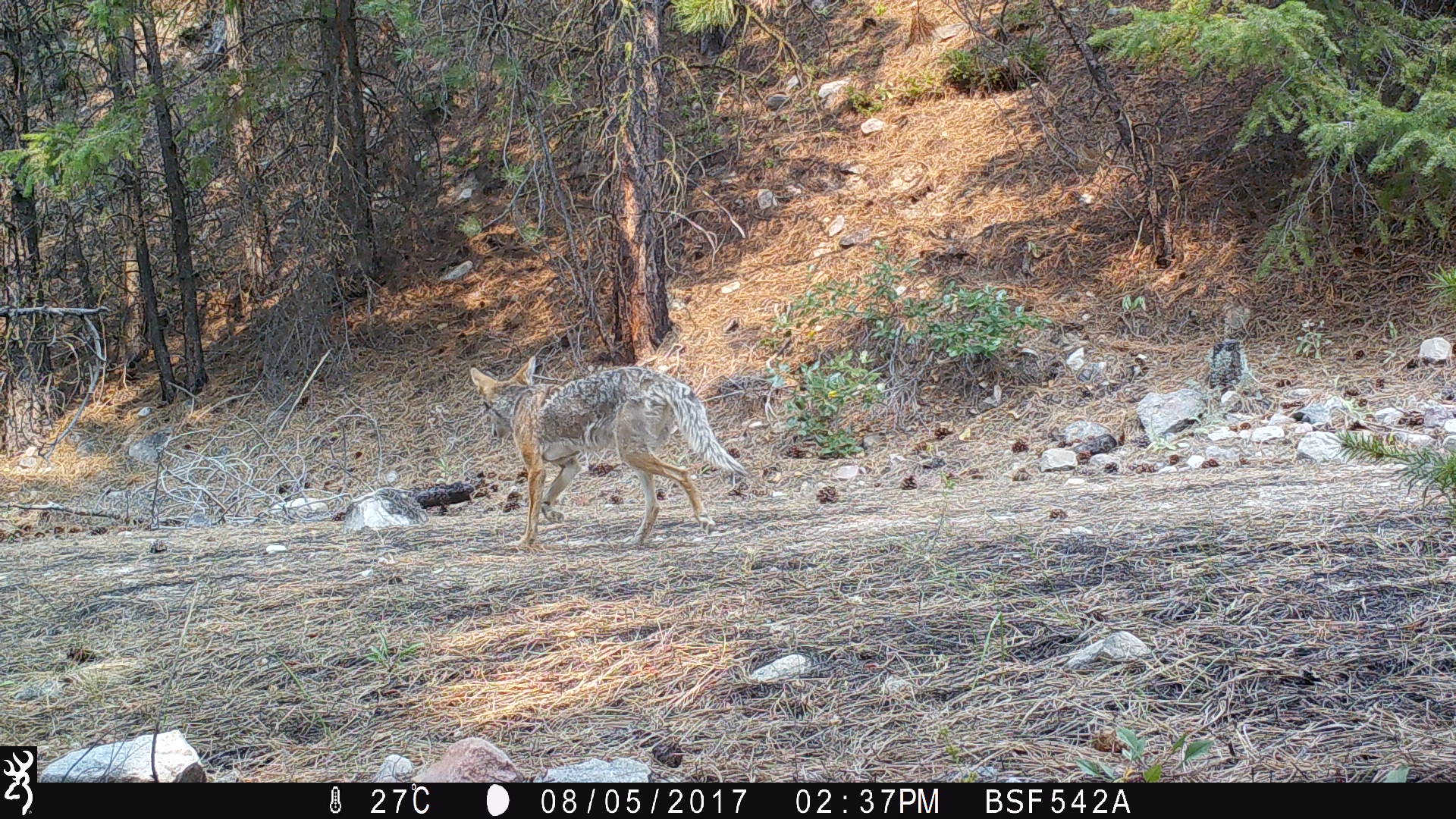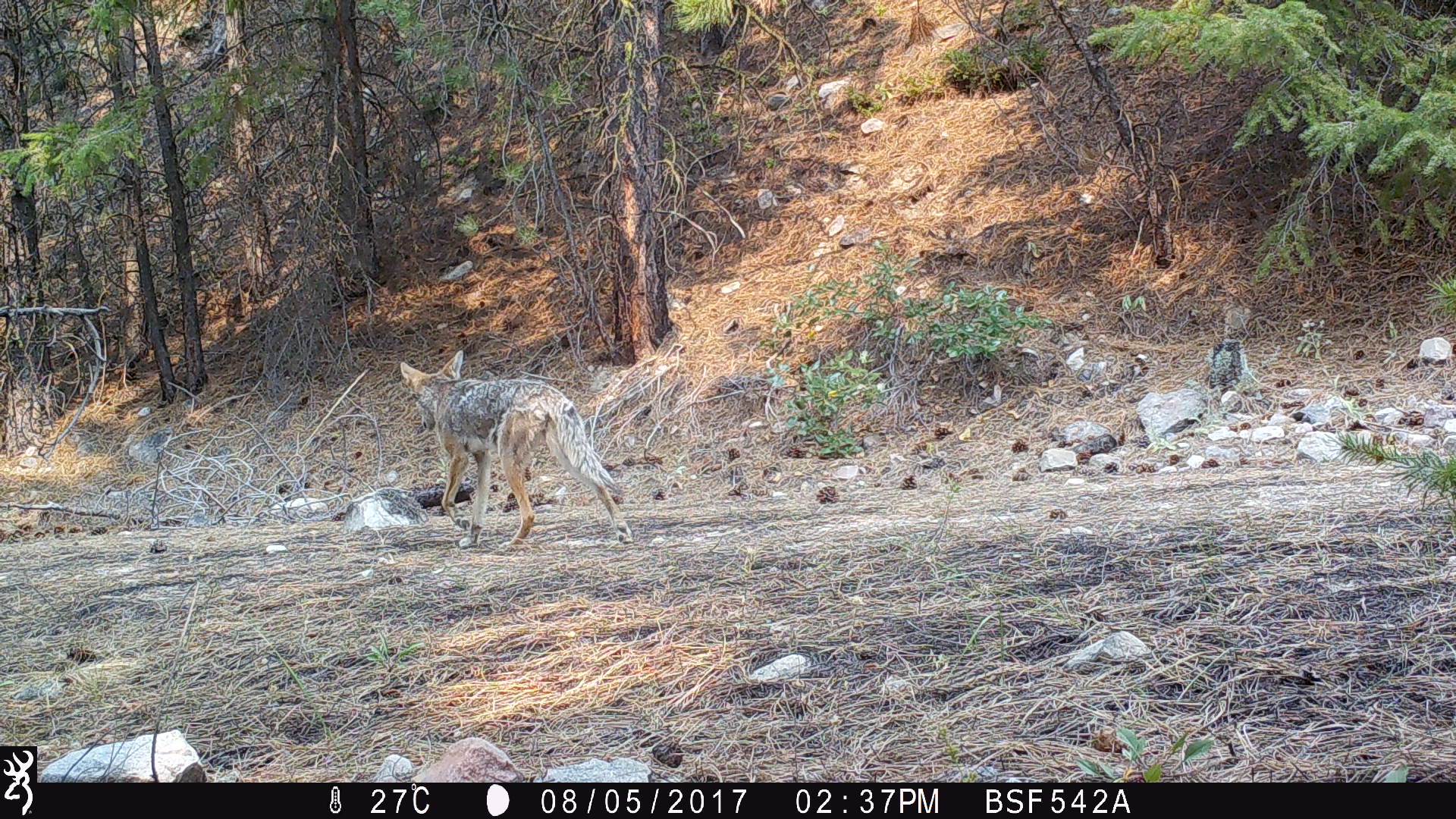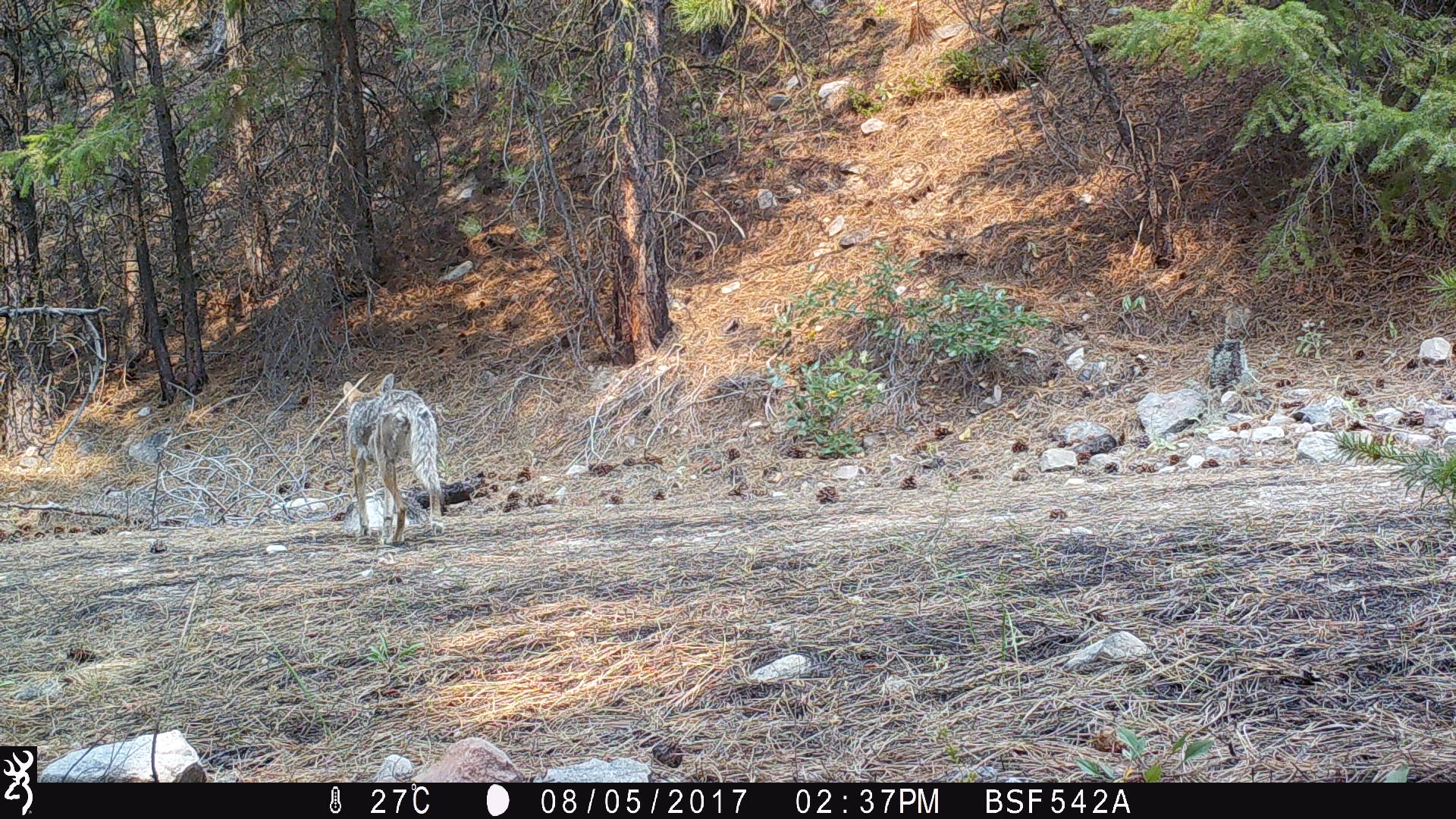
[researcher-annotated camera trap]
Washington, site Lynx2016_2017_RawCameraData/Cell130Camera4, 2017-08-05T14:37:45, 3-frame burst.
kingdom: Animalia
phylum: Chordata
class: Mammalia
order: Carnivora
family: Canidae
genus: Canis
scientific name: Canis latrans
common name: coyote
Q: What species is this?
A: Canis latrans (coyote).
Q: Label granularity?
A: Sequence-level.